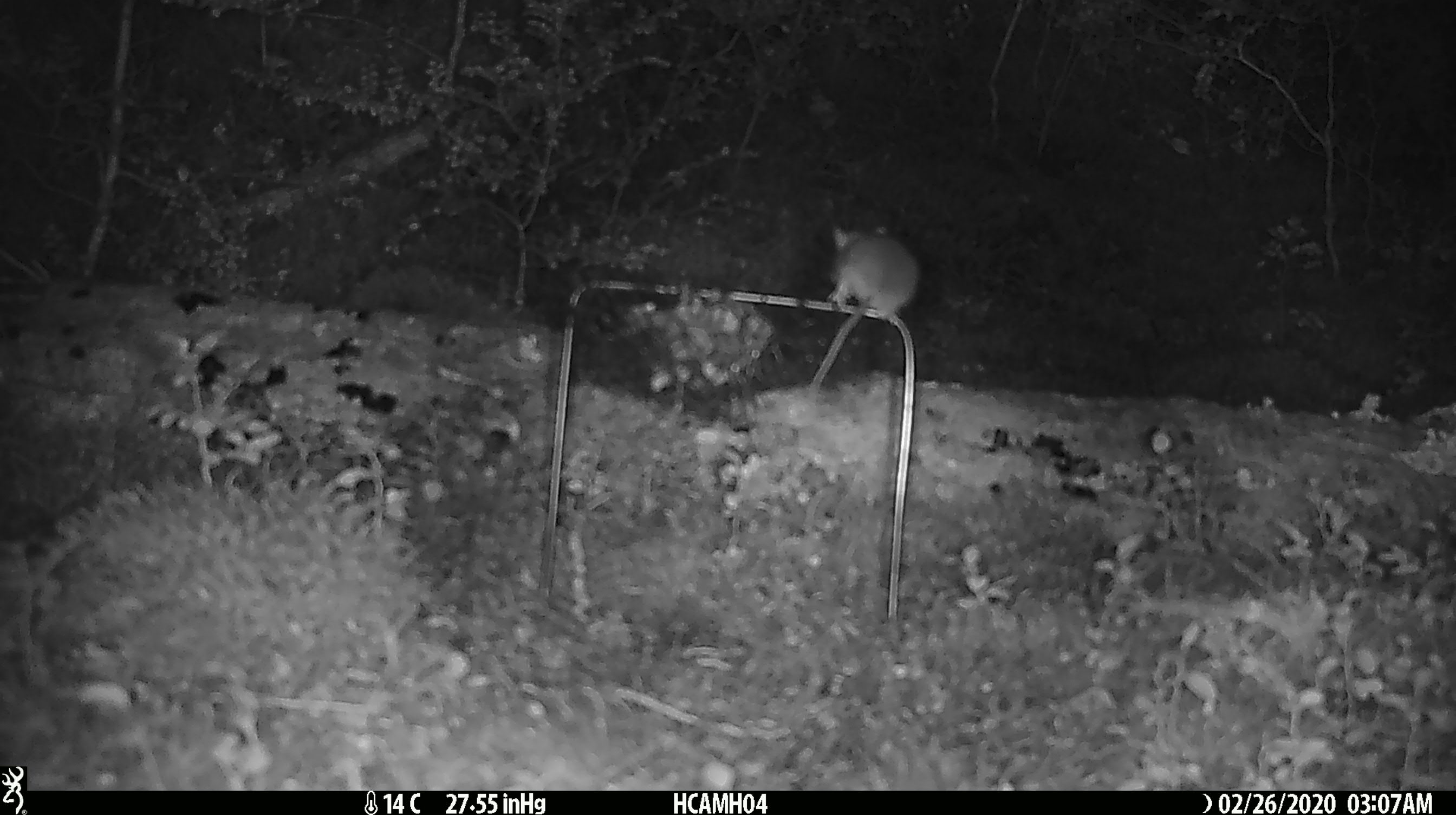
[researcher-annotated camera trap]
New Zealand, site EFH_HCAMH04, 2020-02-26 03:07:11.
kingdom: Animalia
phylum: Chordata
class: Mammalia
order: Rodentia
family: Muridae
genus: Mus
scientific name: Mus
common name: mouse